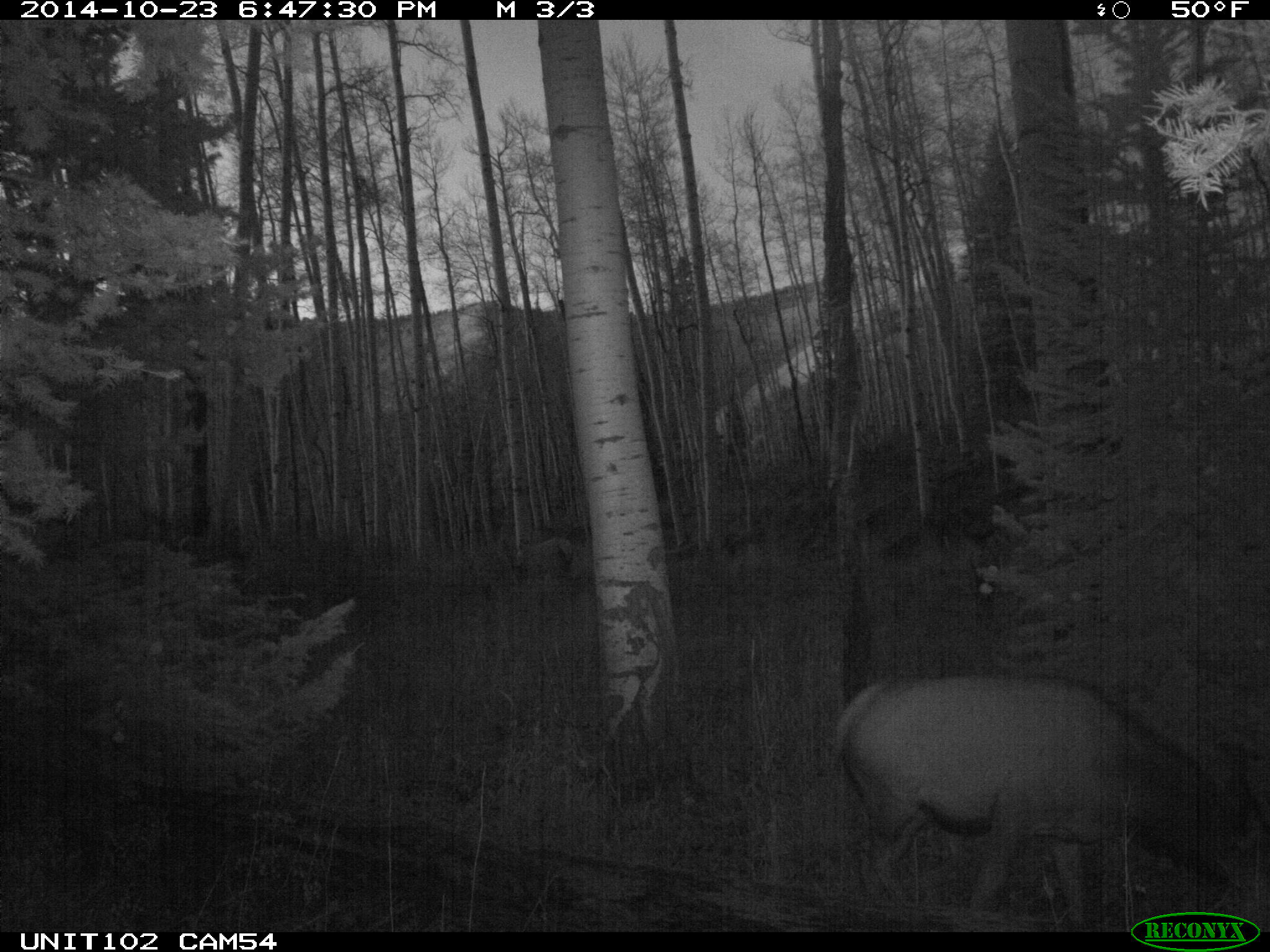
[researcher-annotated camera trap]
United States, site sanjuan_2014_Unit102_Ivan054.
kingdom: Animalia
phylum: Chordata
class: Mammalia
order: Artiodactyla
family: Cervidae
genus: Cervus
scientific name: Cervus elaphus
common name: red deer